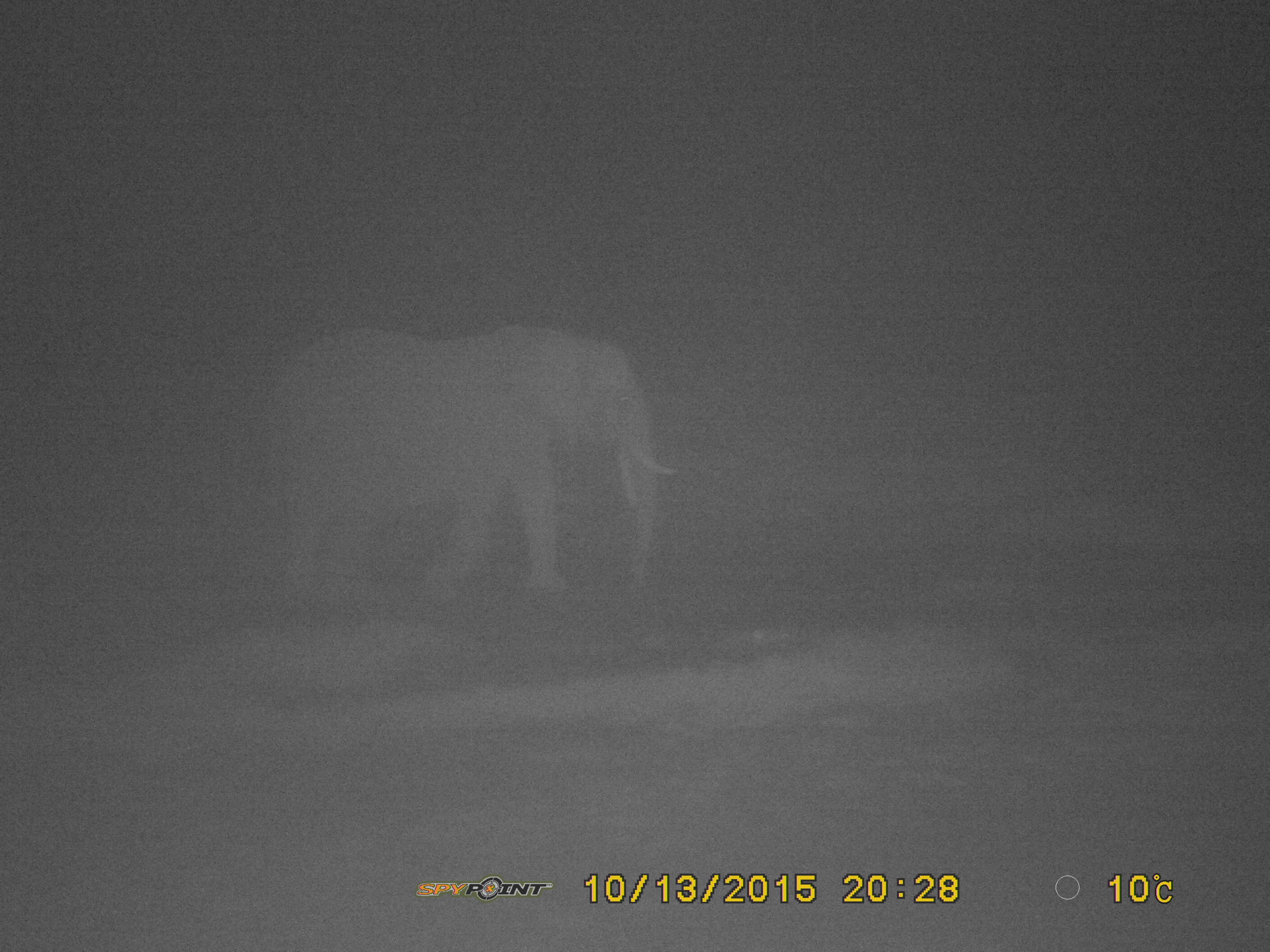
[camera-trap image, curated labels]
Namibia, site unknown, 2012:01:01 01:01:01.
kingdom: Animalia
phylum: Chordata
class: Mammalia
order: Proboscidea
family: Elephantidae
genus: Loxodonta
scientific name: Loxodonta africana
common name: african elephant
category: loxodanta africana